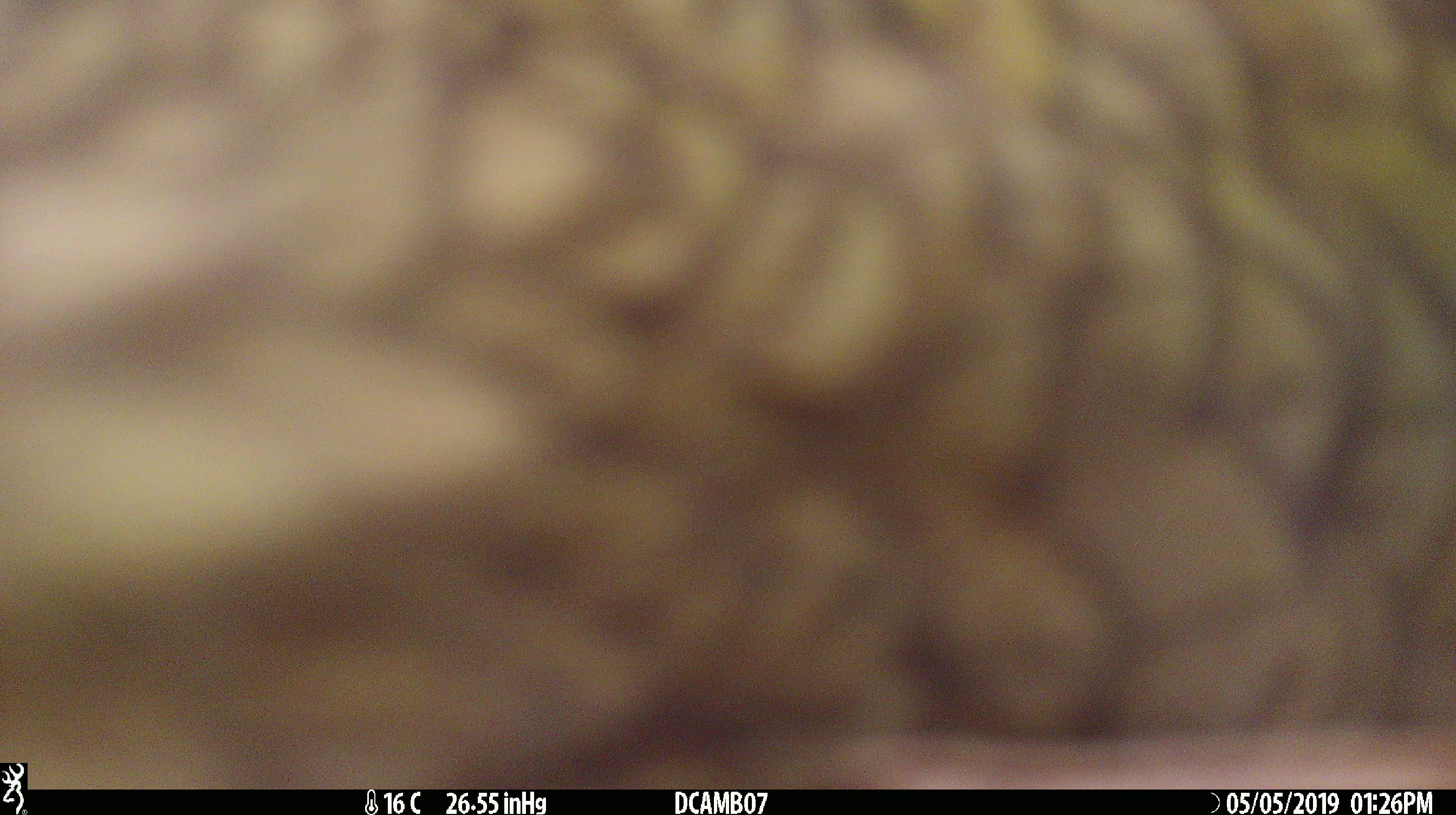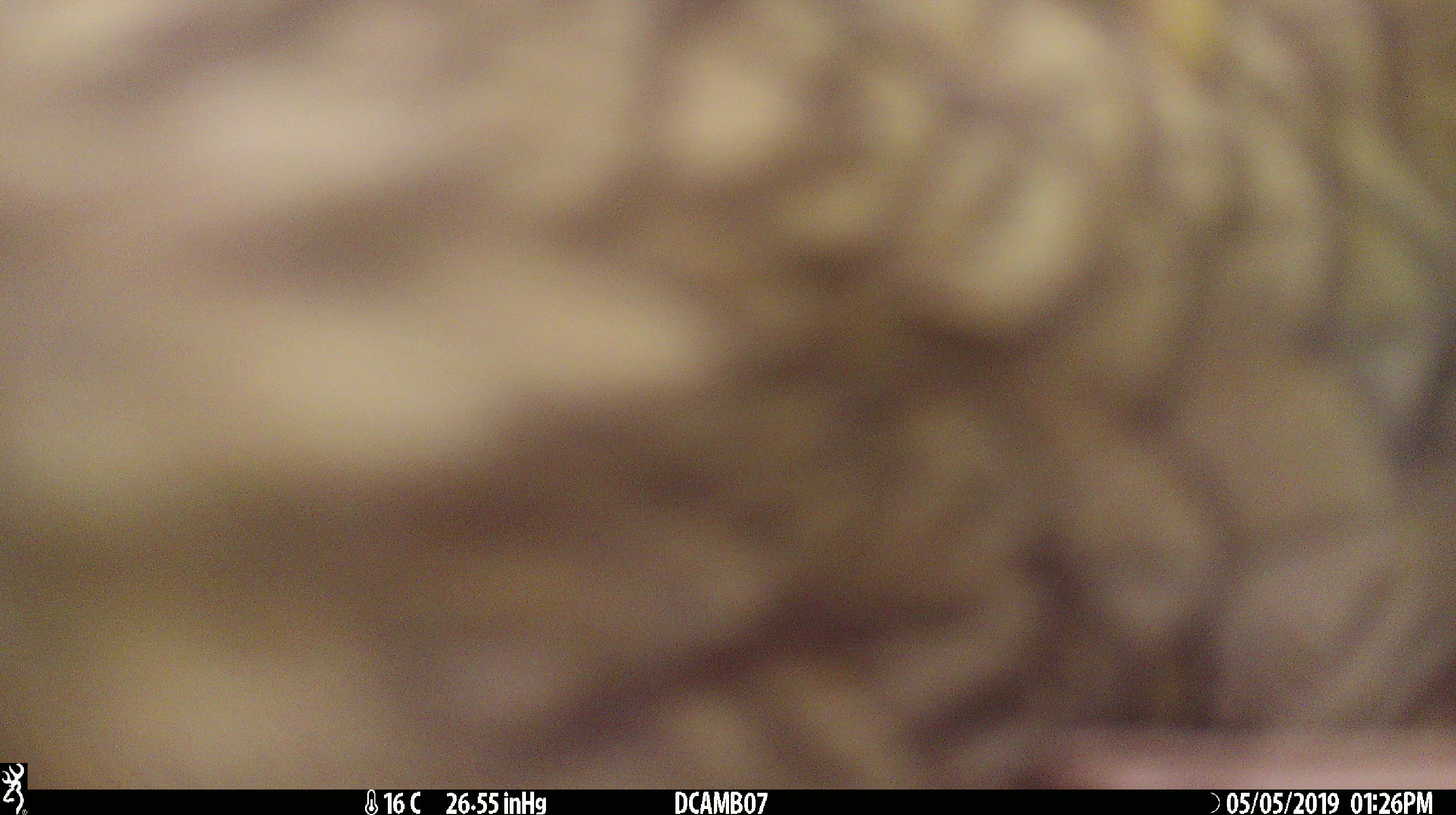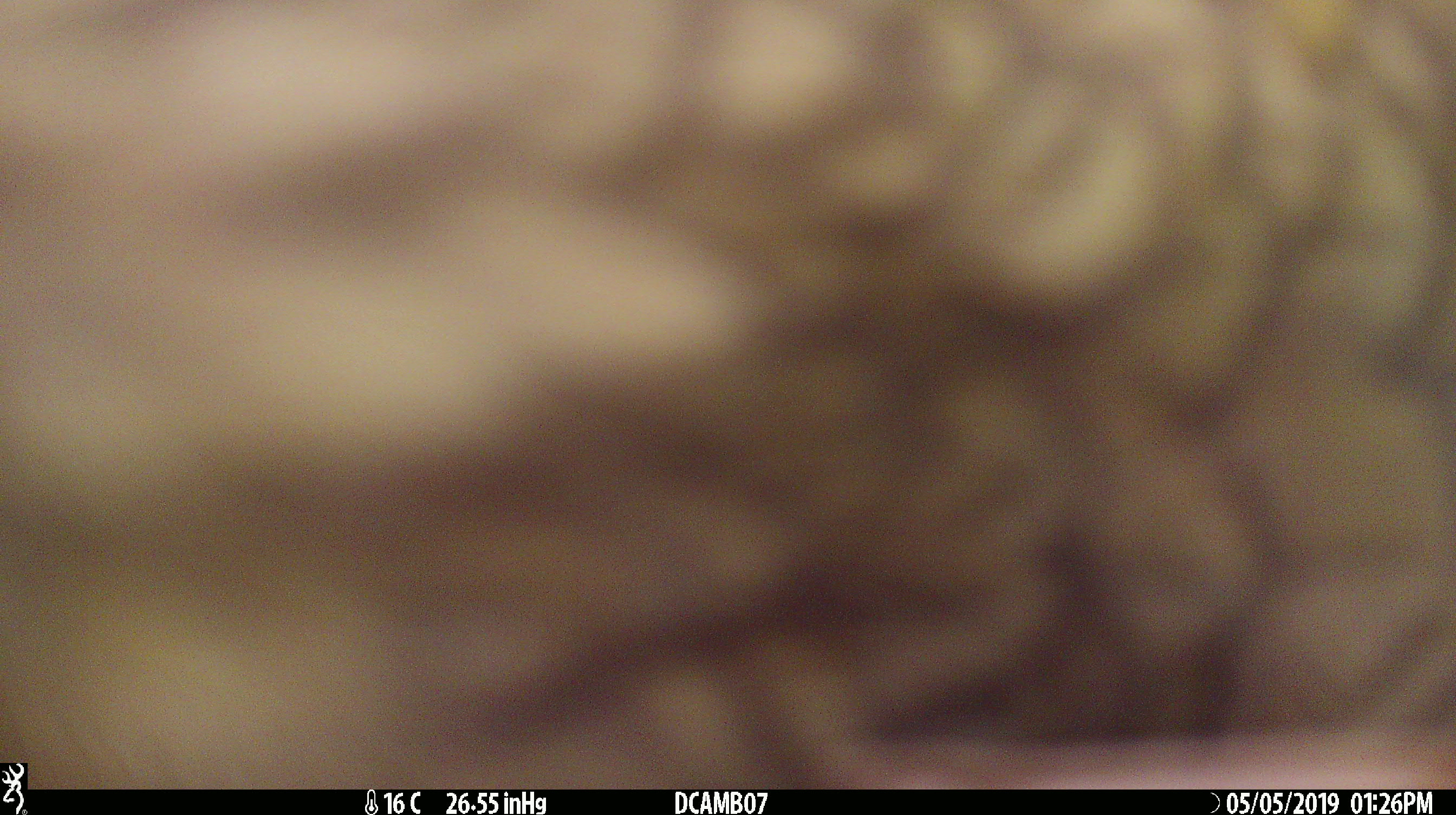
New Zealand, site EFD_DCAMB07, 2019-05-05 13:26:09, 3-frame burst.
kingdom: Animalia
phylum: Chordata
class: Aves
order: Psittaciformes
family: Strigopidae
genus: Nestor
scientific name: Nestor notabilis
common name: kea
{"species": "kea (Nestor notabilis)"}